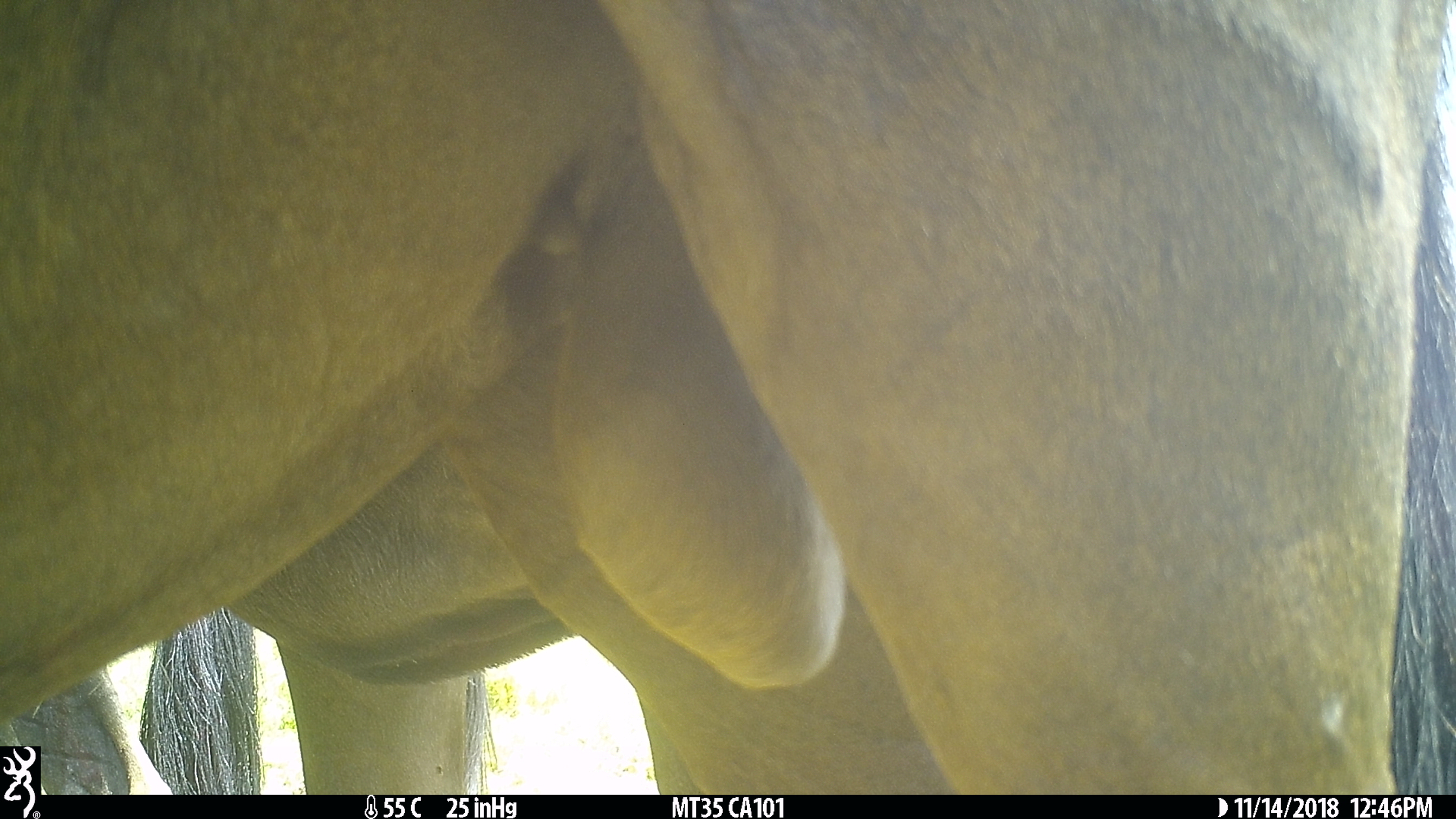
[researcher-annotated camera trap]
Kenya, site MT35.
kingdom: Animalia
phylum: Chordata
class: Mammalia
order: Artiodactyla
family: Bovidae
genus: Connochaetes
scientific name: Connochaetes taurinus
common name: blue wildebeest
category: wildebeest